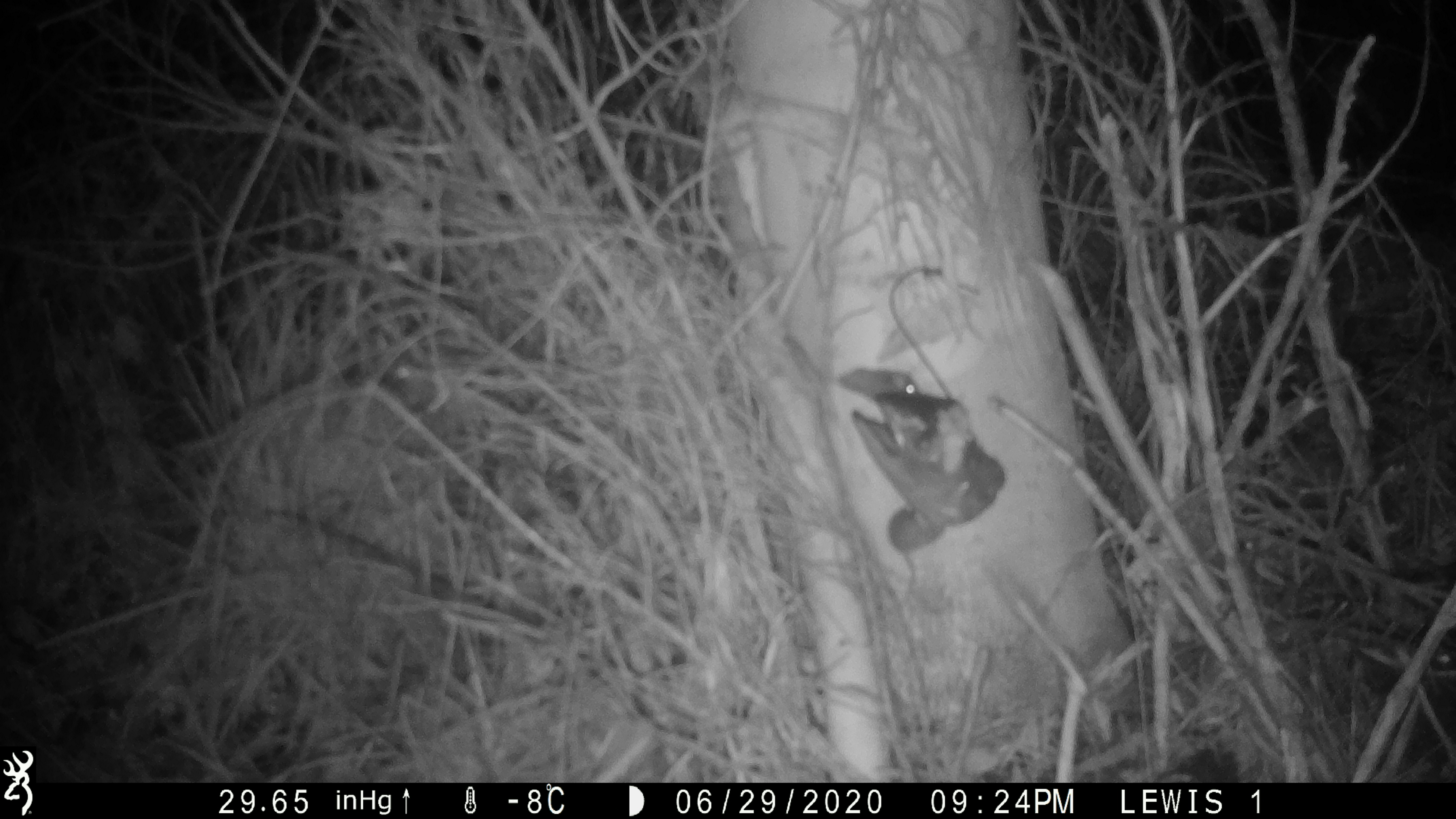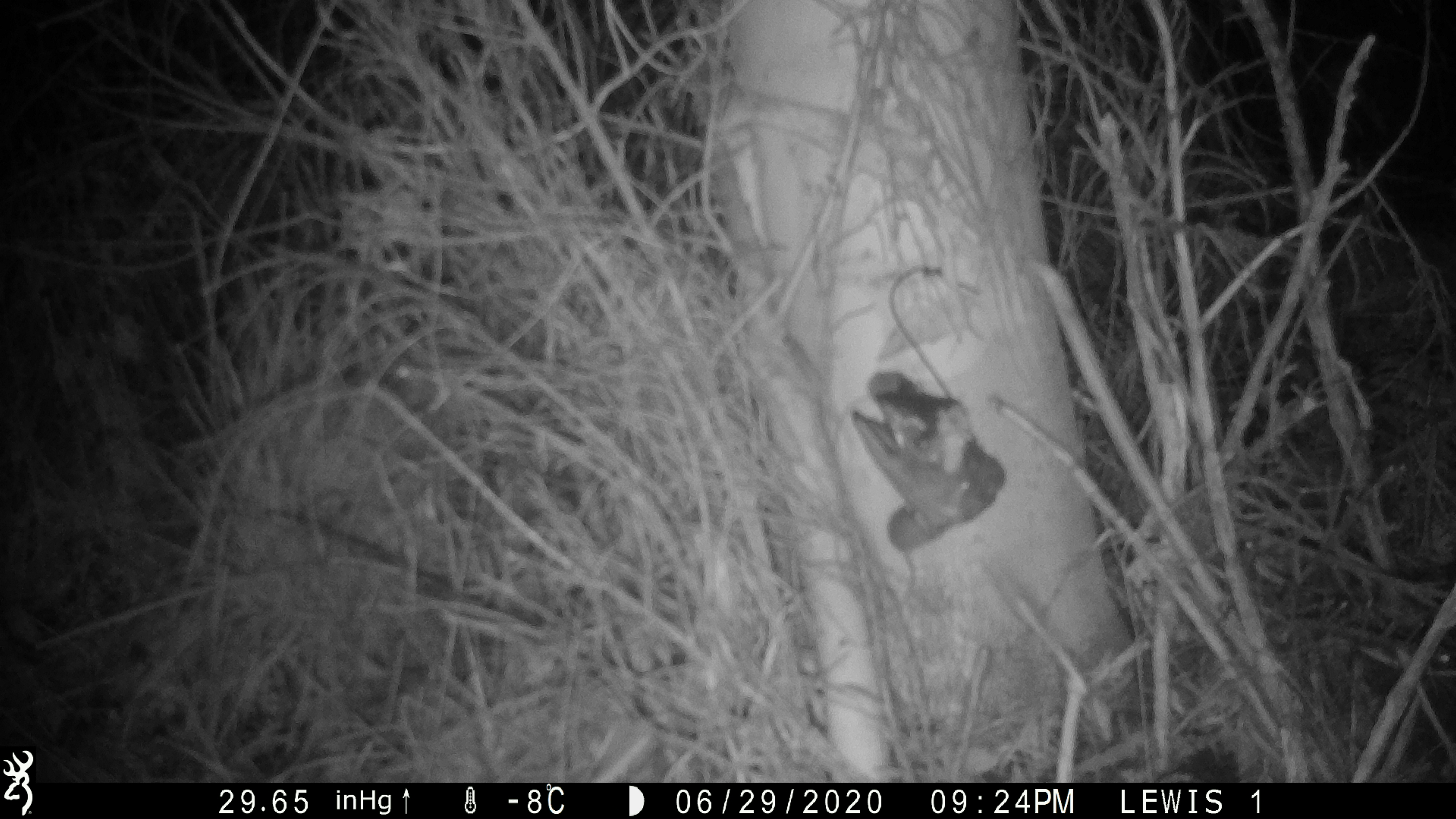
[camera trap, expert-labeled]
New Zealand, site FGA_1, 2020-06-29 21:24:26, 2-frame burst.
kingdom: Animalia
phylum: Chordata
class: Mammalia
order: Rodentia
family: Muridae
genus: Mus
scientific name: Mus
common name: mouse